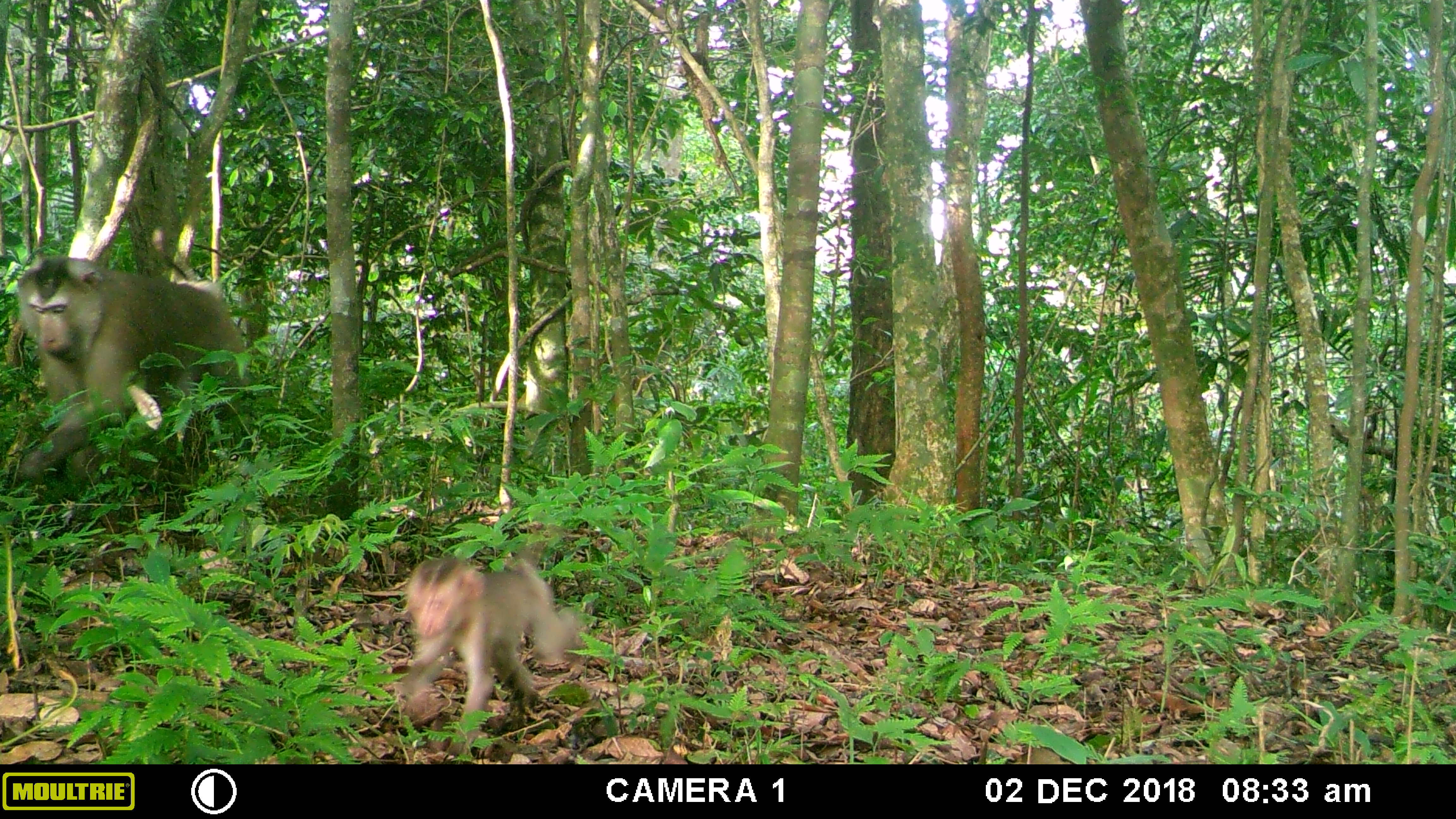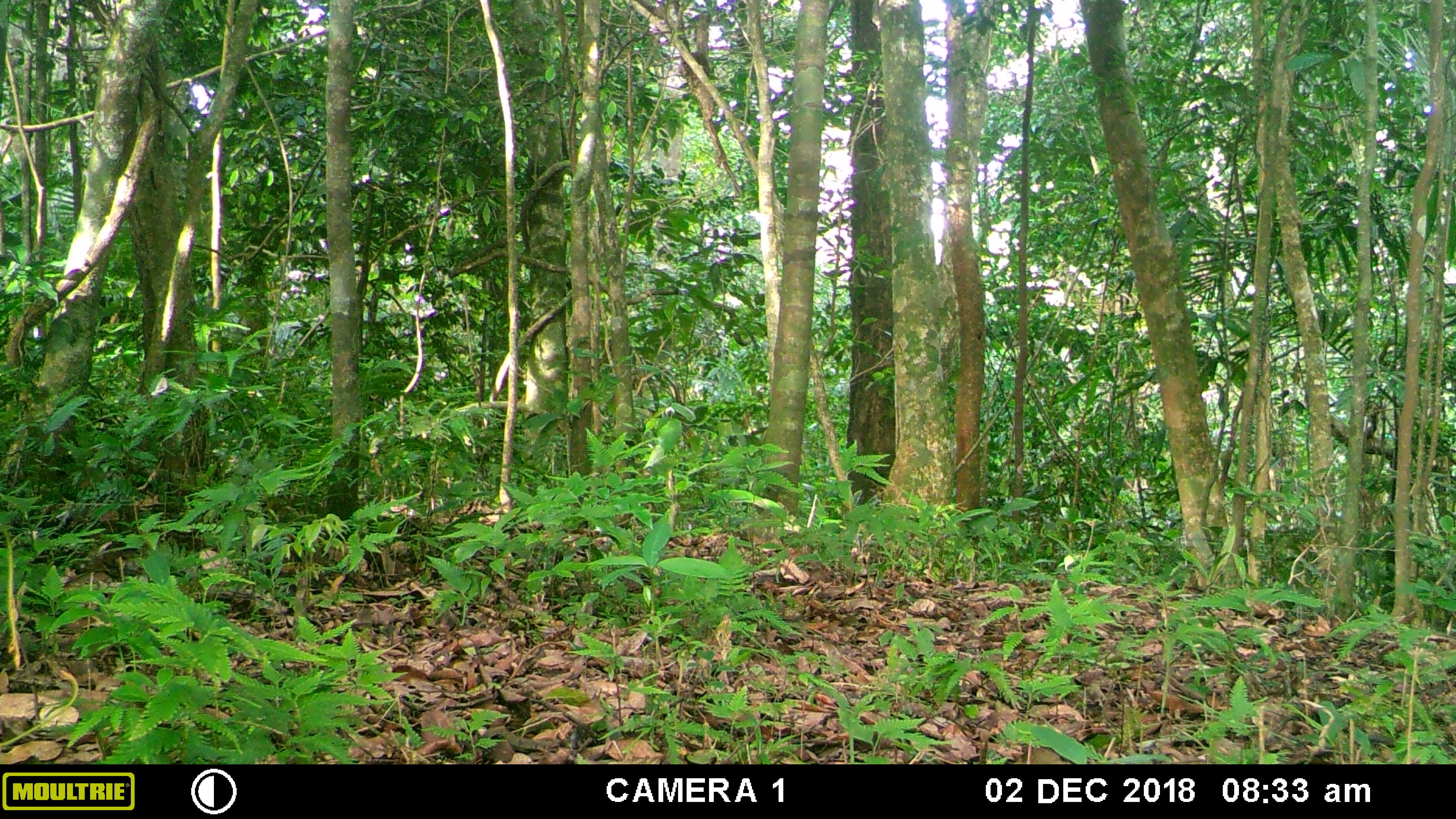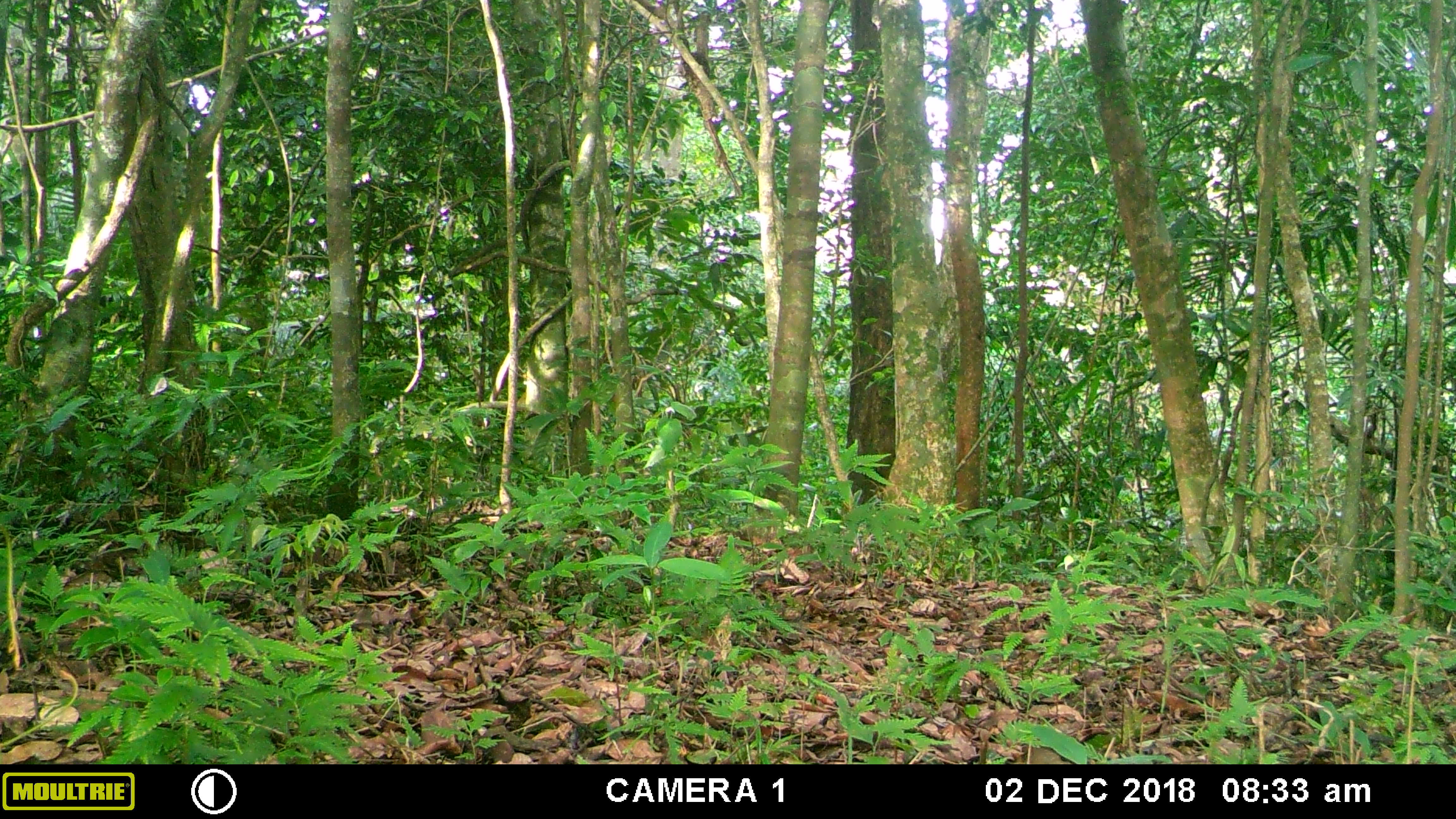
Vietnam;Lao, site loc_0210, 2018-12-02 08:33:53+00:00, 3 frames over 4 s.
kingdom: Animalia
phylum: Chordata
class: Mammalia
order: Primates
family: Cercopithecidae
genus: Macaca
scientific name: Macaca nemestrina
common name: pig-tailed macaque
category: pig tailed macaque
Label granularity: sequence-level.